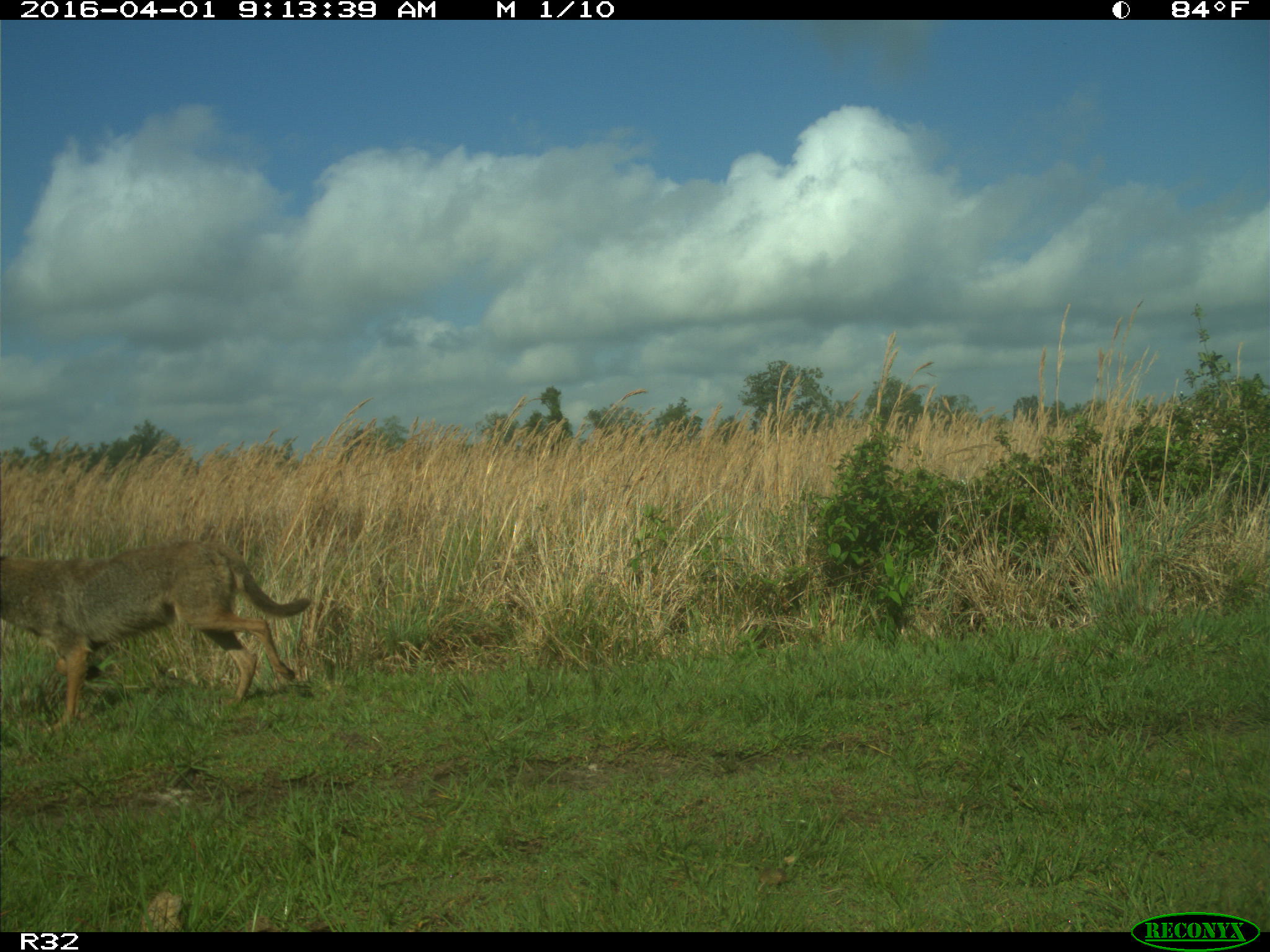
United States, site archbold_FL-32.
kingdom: Animalia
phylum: Chordata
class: Mammalia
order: Carnivora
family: Canidae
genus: Canis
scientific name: Canis latrans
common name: coyote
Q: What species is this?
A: Canis latrans (coyote).